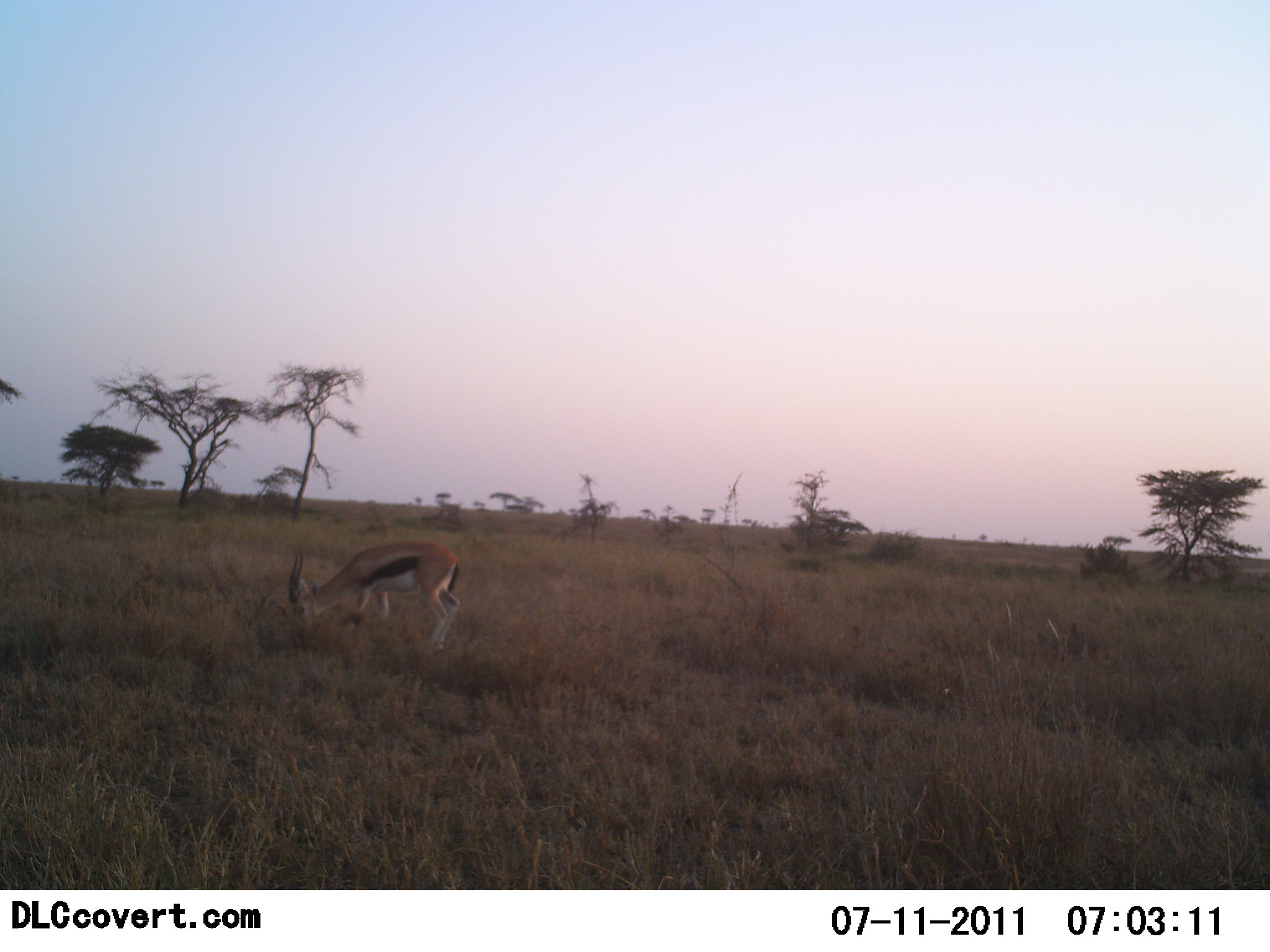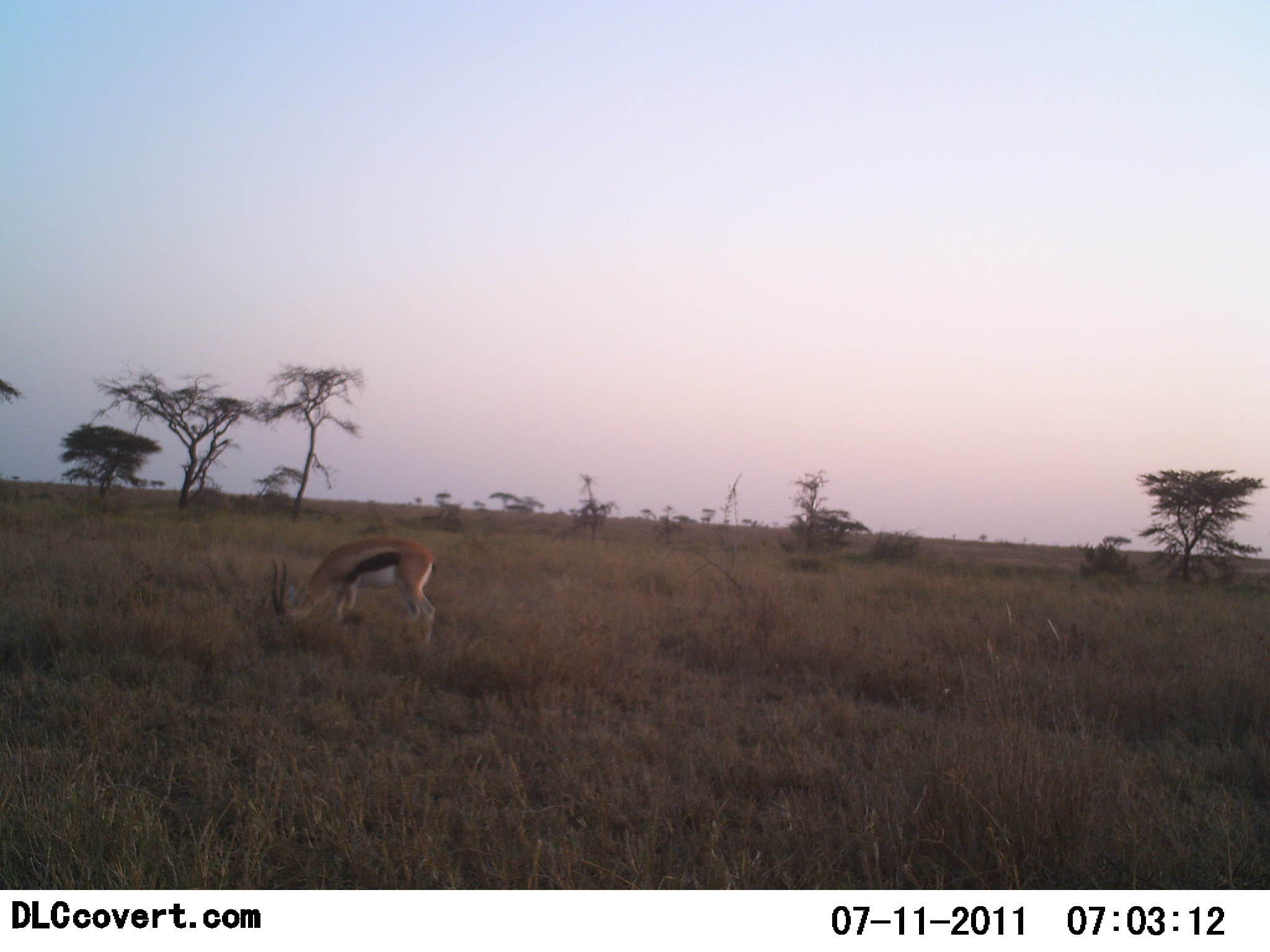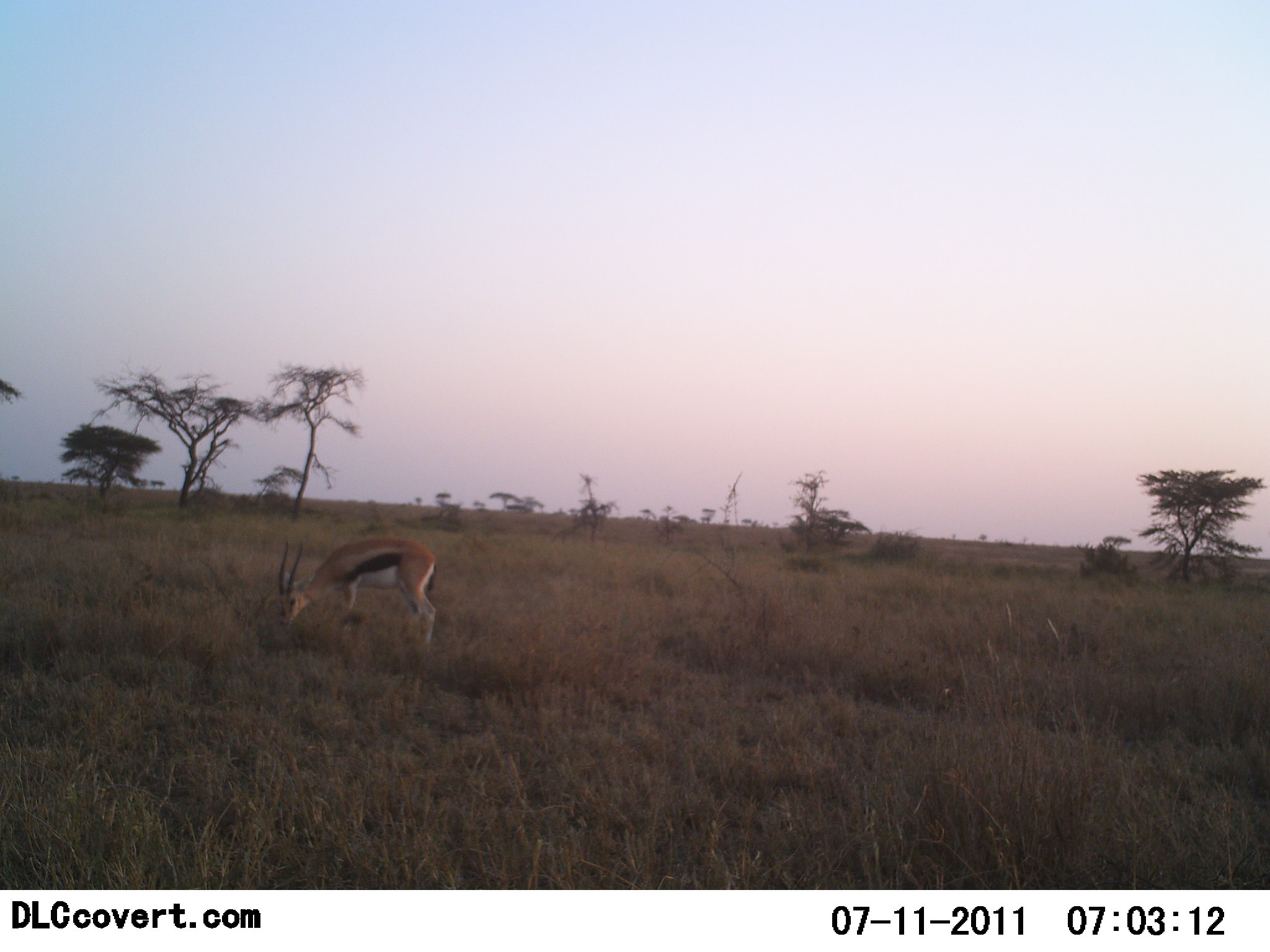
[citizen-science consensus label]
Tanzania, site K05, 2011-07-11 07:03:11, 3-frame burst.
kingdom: Animalia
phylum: Chordata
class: Mammalia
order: Artiodactyla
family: Bovidae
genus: Eudorcas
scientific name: Eudorcas thomsonii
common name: thomson's gazelle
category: gazellethomsons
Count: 1.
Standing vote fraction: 20%.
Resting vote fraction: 0%.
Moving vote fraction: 0%.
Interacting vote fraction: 0%.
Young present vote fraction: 0%.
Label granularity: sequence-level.